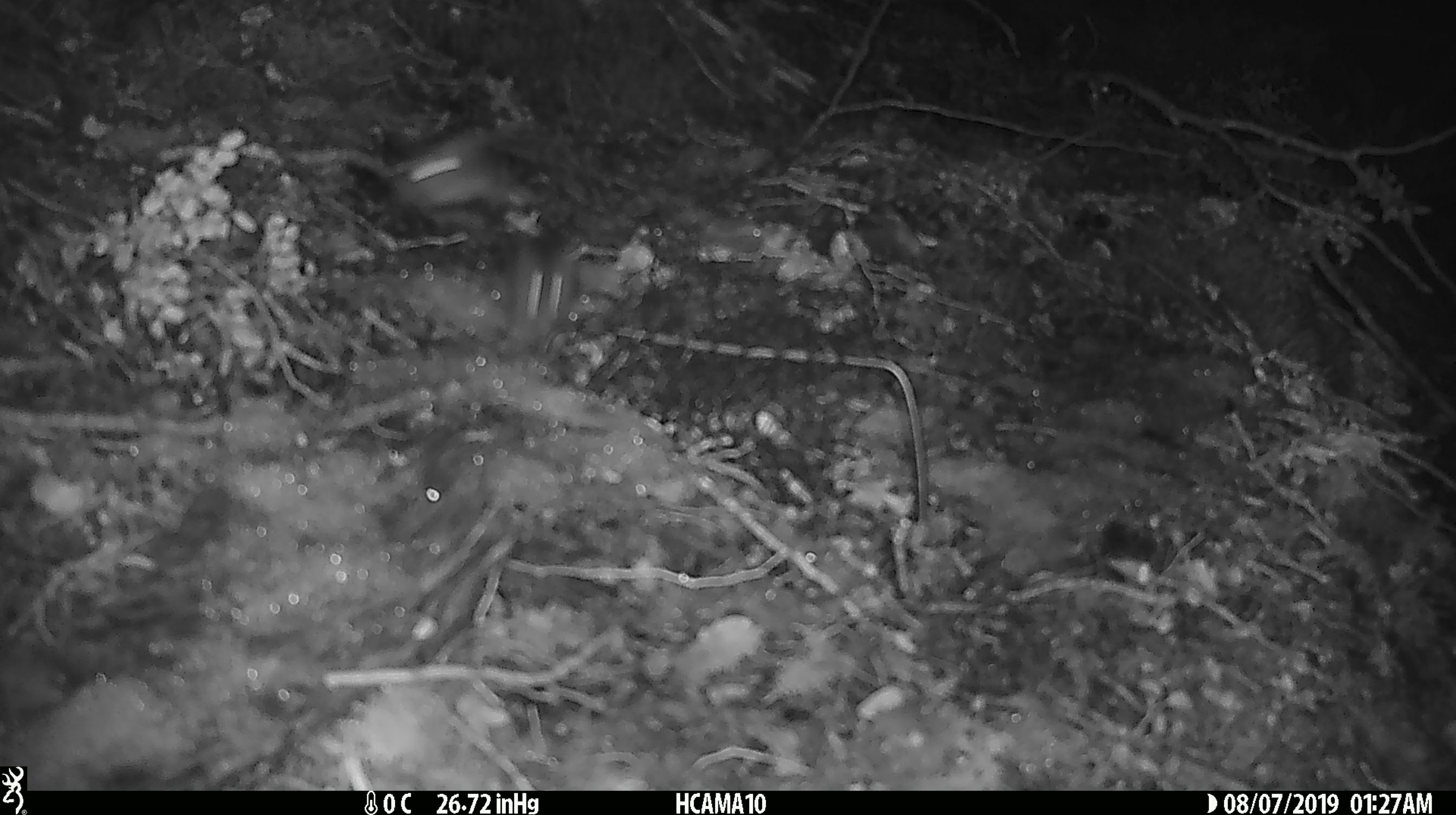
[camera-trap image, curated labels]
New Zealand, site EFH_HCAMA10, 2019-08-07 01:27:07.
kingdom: Animalia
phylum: Chordata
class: Mammalia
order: Rodentia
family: Muridae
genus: Mus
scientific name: Mus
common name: mouse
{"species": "mouse (Mus)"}